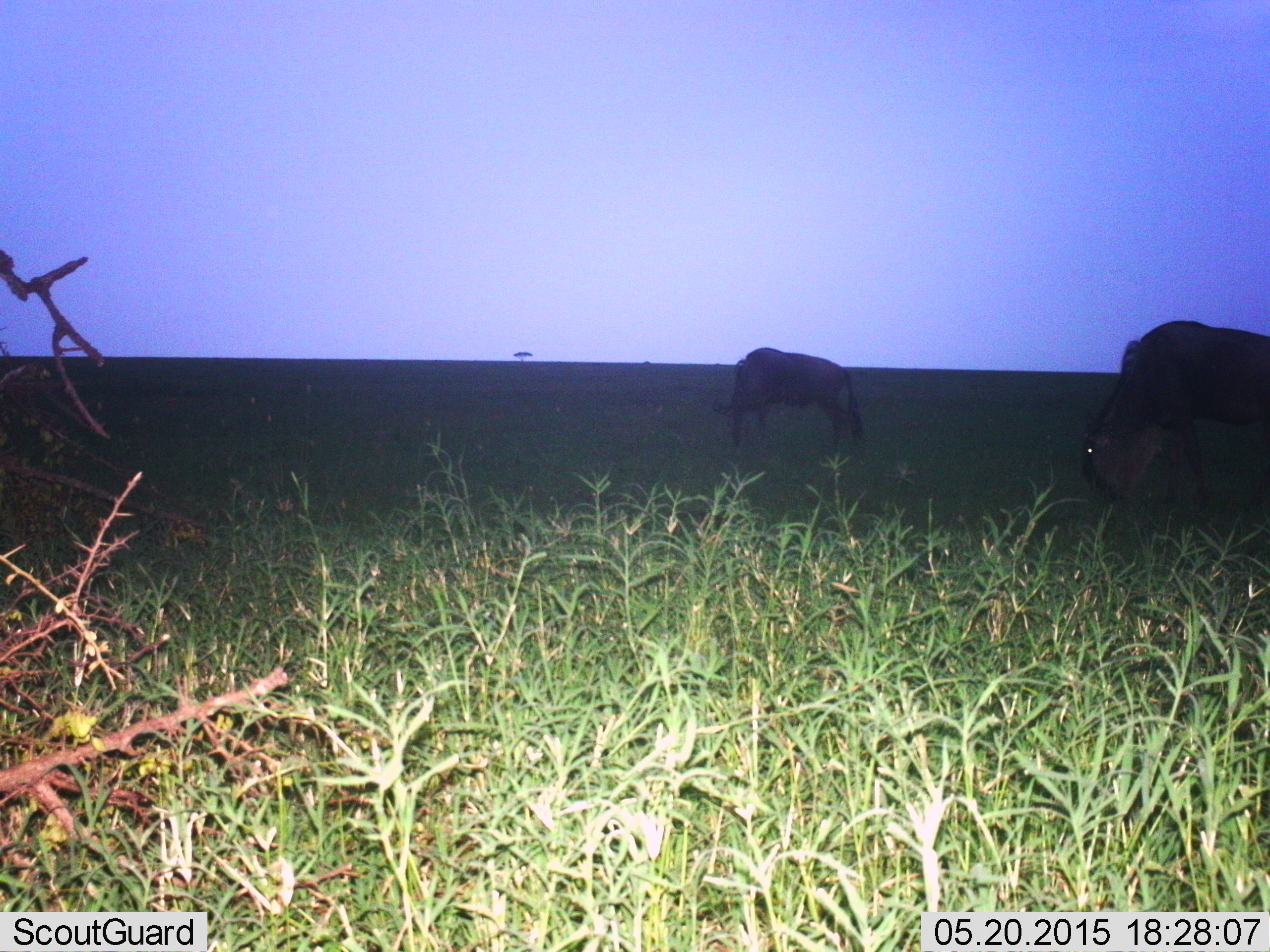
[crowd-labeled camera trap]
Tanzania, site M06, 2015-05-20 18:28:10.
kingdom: Animalia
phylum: Chordata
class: Mammalia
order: Artiodactyla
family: Bovidae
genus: Connochaetes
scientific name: Connochaetes taurinus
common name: blue wildebeest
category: wildebeest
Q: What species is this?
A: Wildebeest (blue wildebeest) (Connochaetes taurinus).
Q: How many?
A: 2.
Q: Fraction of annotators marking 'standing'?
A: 11%.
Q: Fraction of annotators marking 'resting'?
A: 0%.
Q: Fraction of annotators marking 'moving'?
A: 0%.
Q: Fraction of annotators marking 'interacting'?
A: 0%.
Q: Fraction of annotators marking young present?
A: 0%.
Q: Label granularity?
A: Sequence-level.